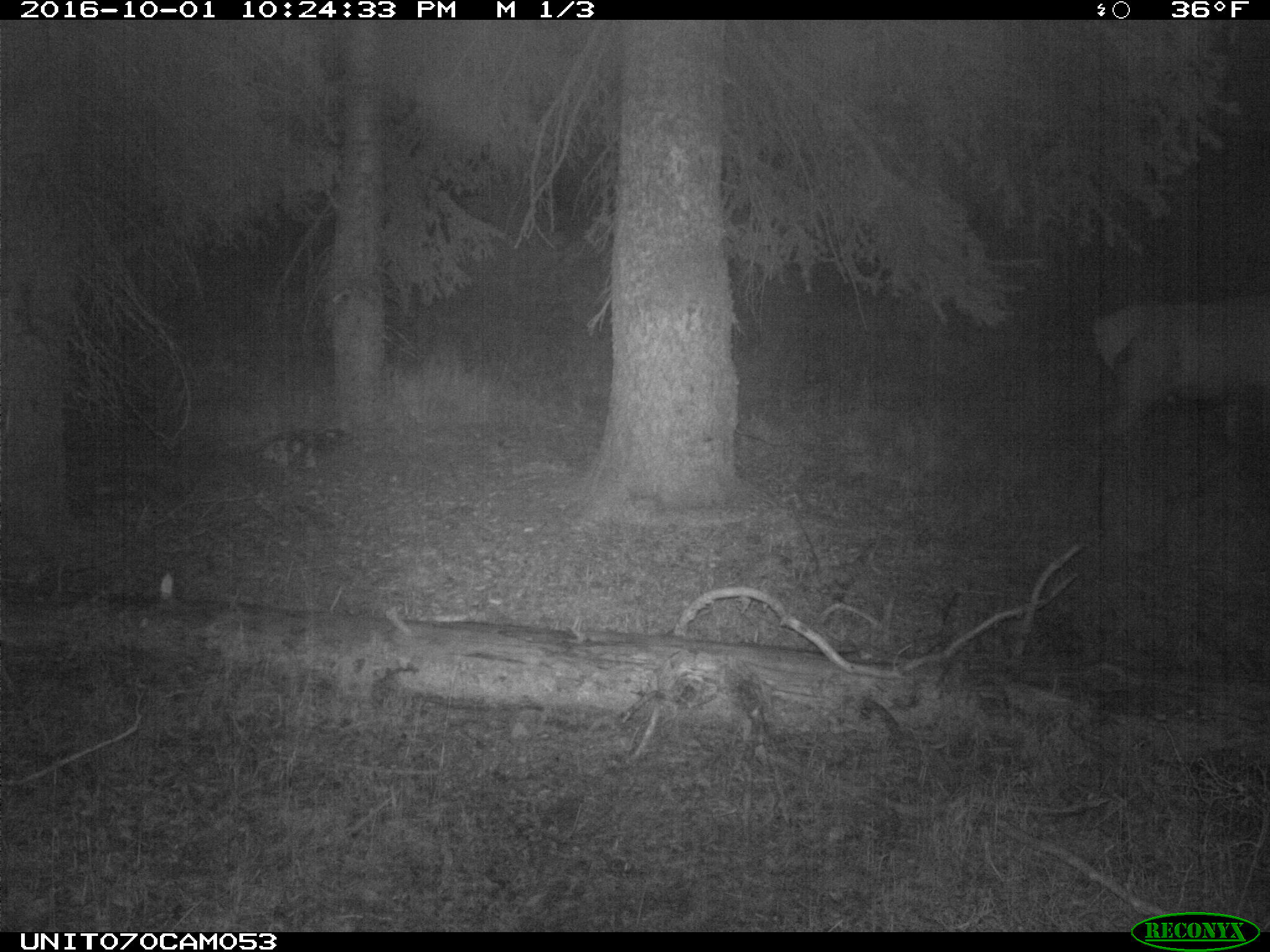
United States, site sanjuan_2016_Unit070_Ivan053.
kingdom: Animalia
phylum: Chordata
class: Mammalia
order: Artiodactyla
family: Cervidae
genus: Cervus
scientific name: Cervus elaphus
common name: red deer